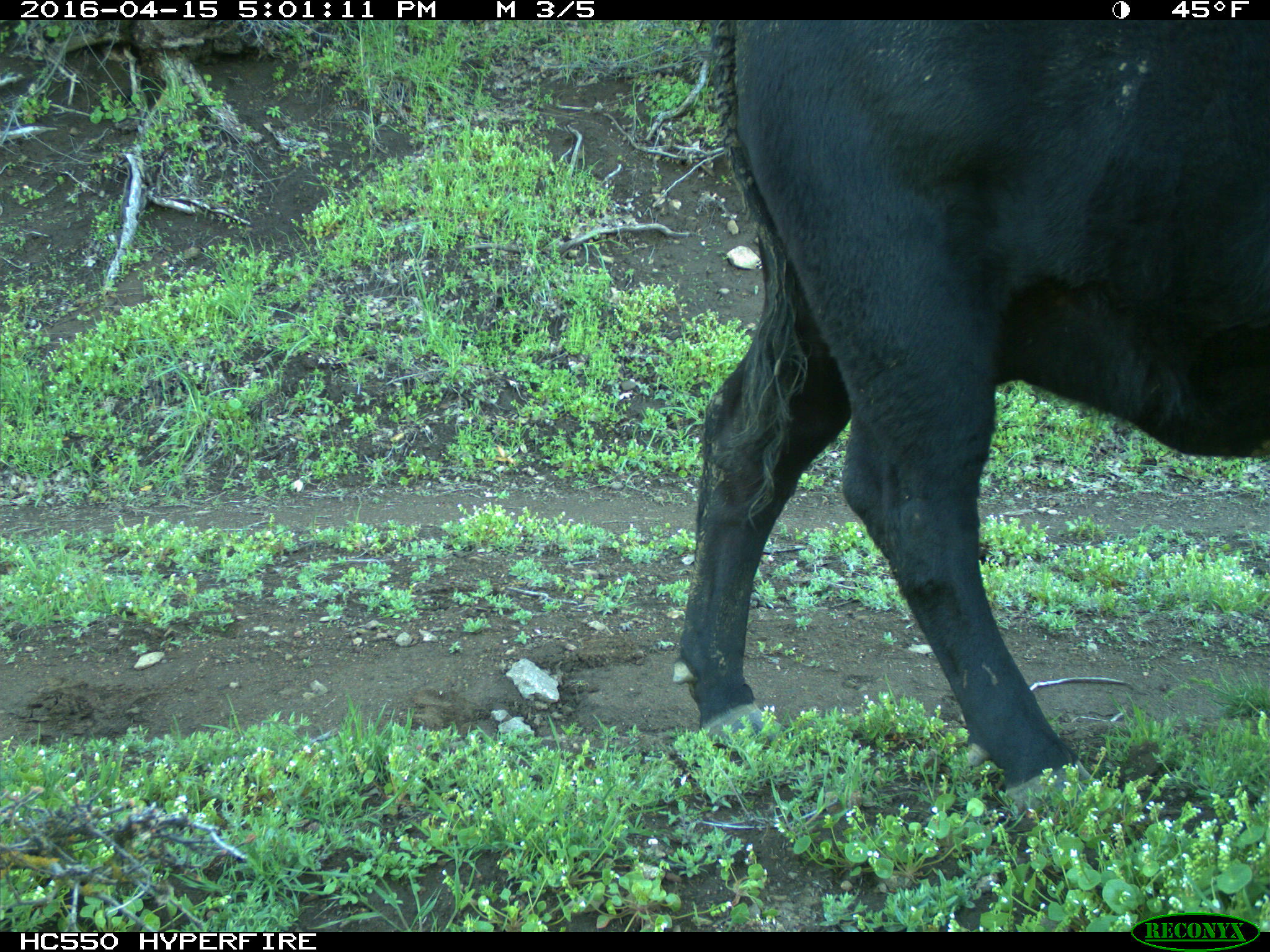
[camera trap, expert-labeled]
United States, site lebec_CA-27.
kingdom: Animalia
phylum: Chordata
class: Mammalia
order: Artiodactyla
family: Bovidae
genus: Bos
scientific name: Bos taurus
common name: domestic cow